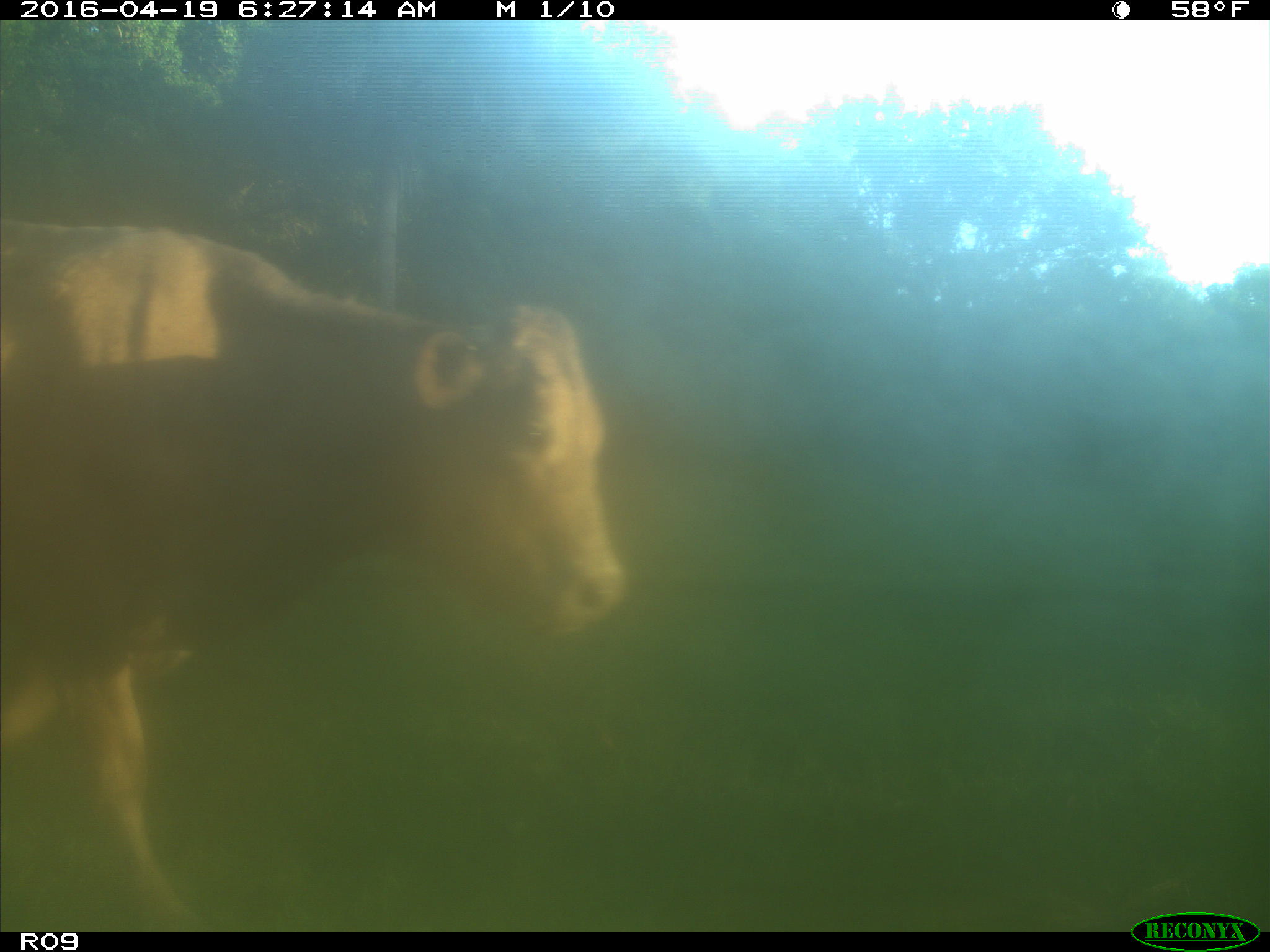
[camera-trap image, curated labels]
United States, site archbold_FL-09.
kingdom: Animalia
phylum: Chordata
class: Mammalia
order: Artiodactyla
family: Bovidae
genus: Bos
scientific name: Bos taurus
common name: domestic cow